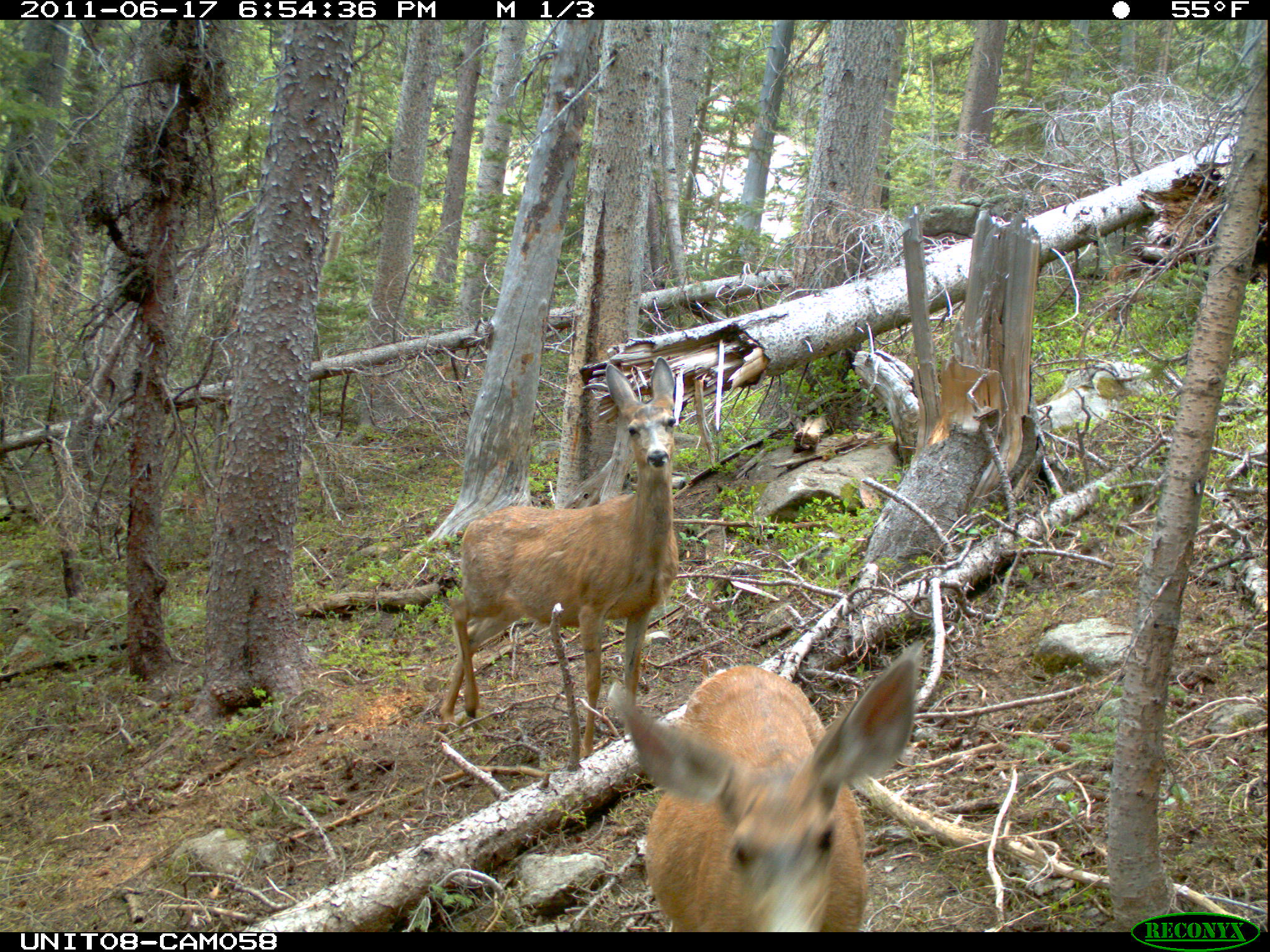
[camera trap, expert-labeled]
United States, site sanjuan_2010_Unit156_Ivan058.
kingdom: Animalia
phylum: Chordata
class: Mammalia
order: Artiodactyla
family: Cervidae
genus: Odocoileus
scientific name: Odocoileus hemionus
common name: mule deer